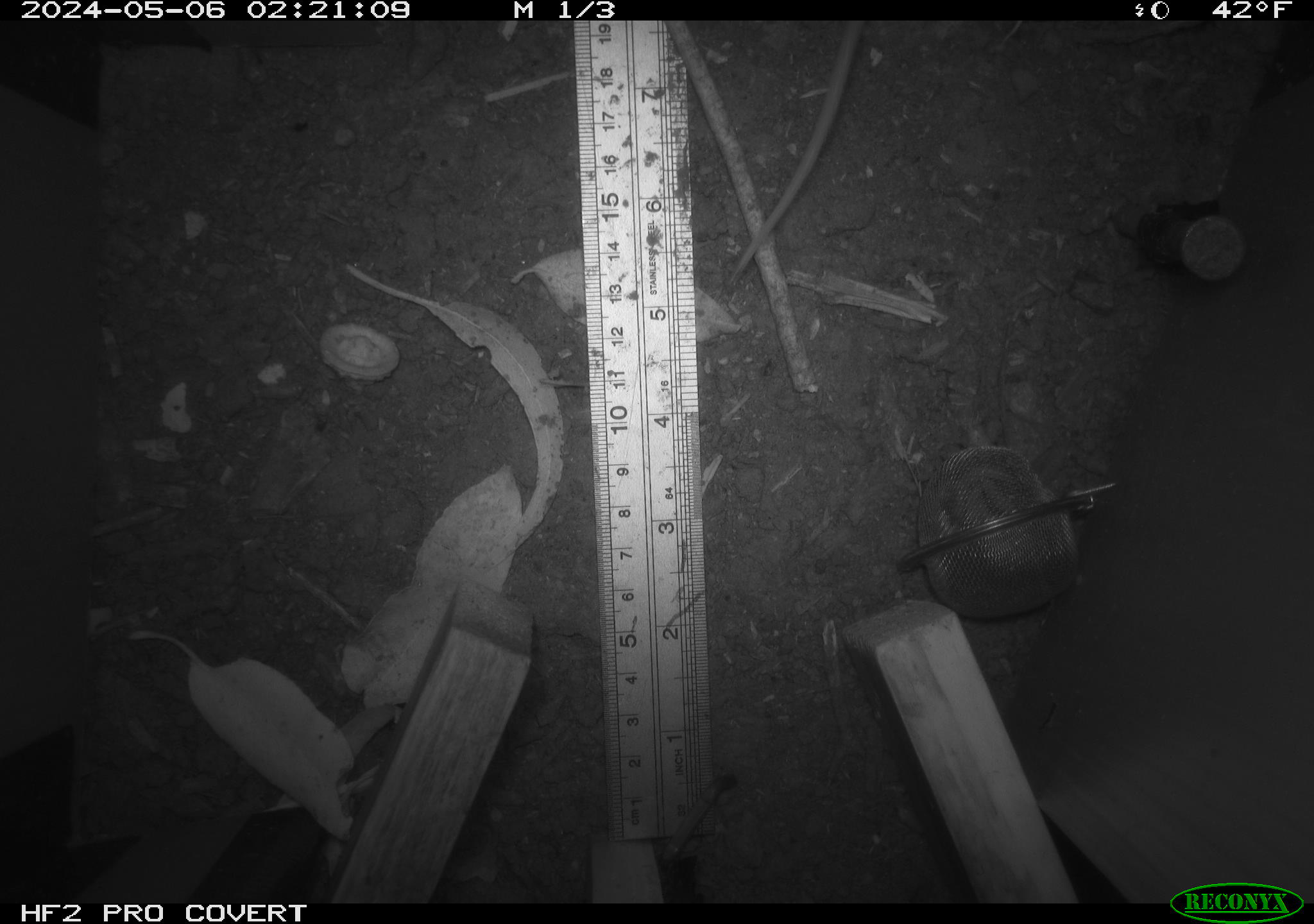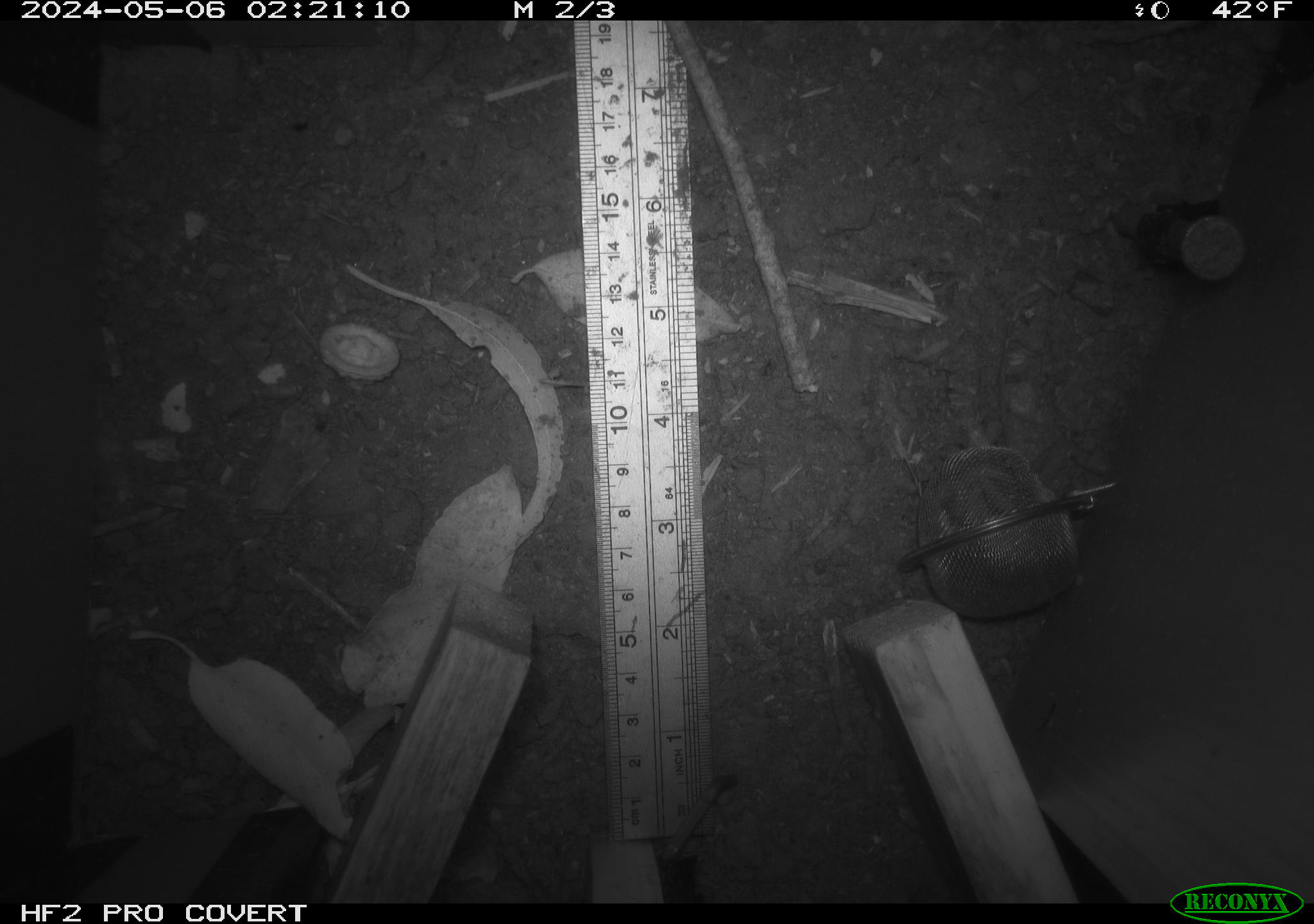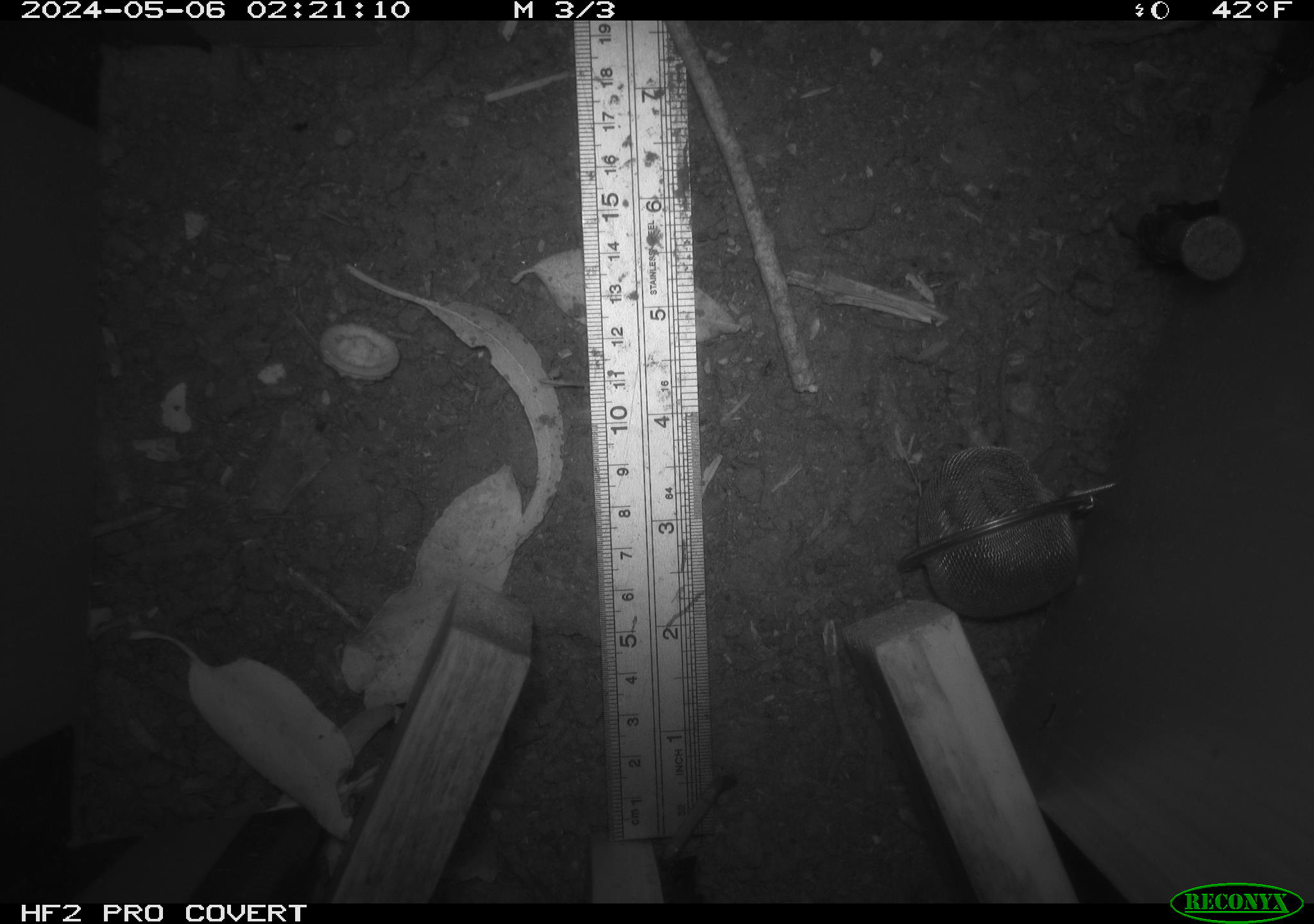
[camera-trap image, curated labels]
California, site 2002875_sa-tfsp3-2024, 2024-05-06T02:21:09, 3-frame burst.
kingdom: Animalia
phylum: Chordata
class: Mammalia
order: Rodentia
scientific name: Rodentia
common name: rodent